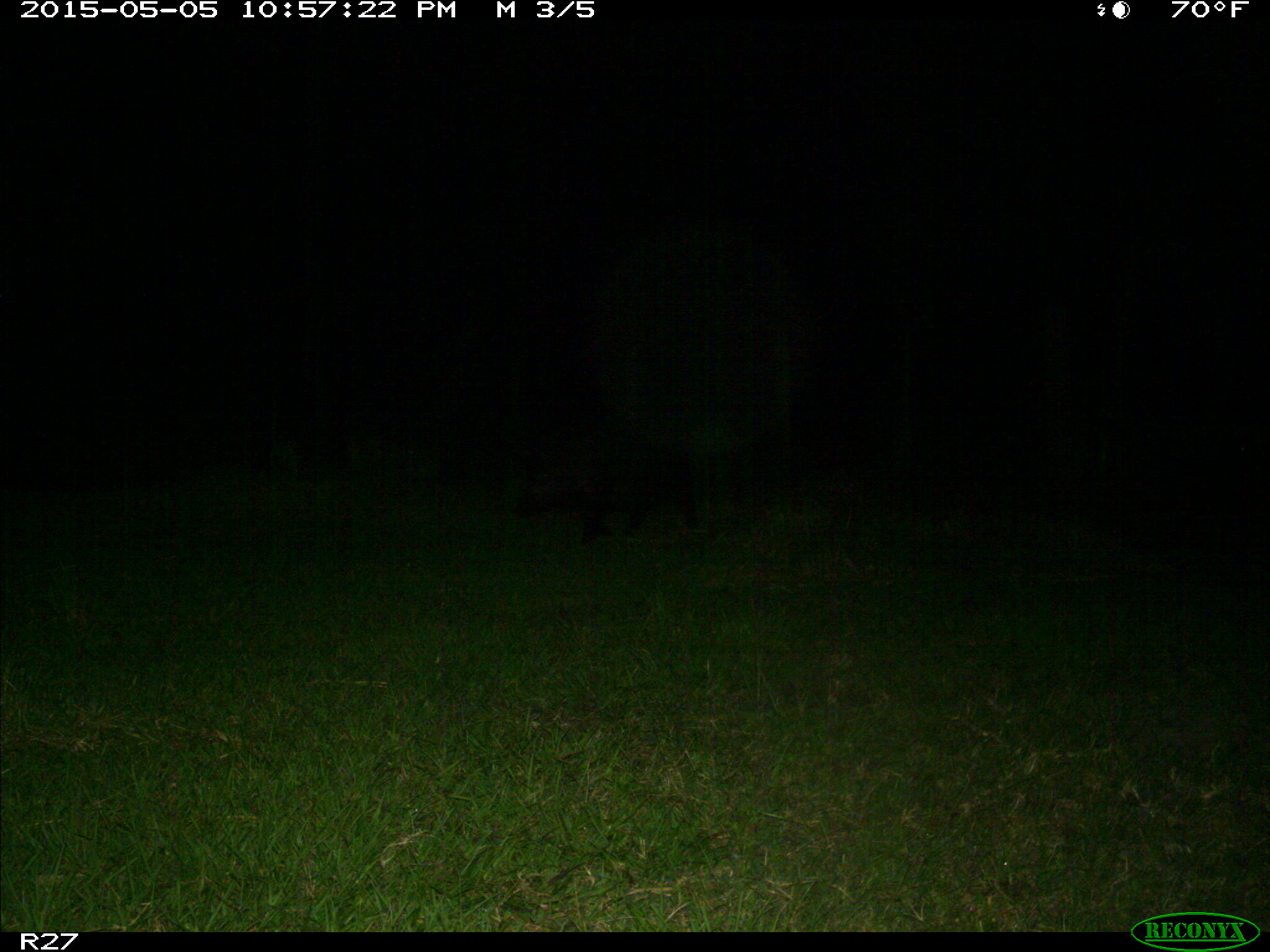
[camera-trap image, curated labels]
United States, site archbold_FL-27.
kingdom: Animalia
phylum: Chordata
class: Mammalia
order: Artiodactyla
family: Suidae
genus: Sus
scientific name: Sus scrofa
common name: wild boar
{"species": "Sus scrofa (wild boar)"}